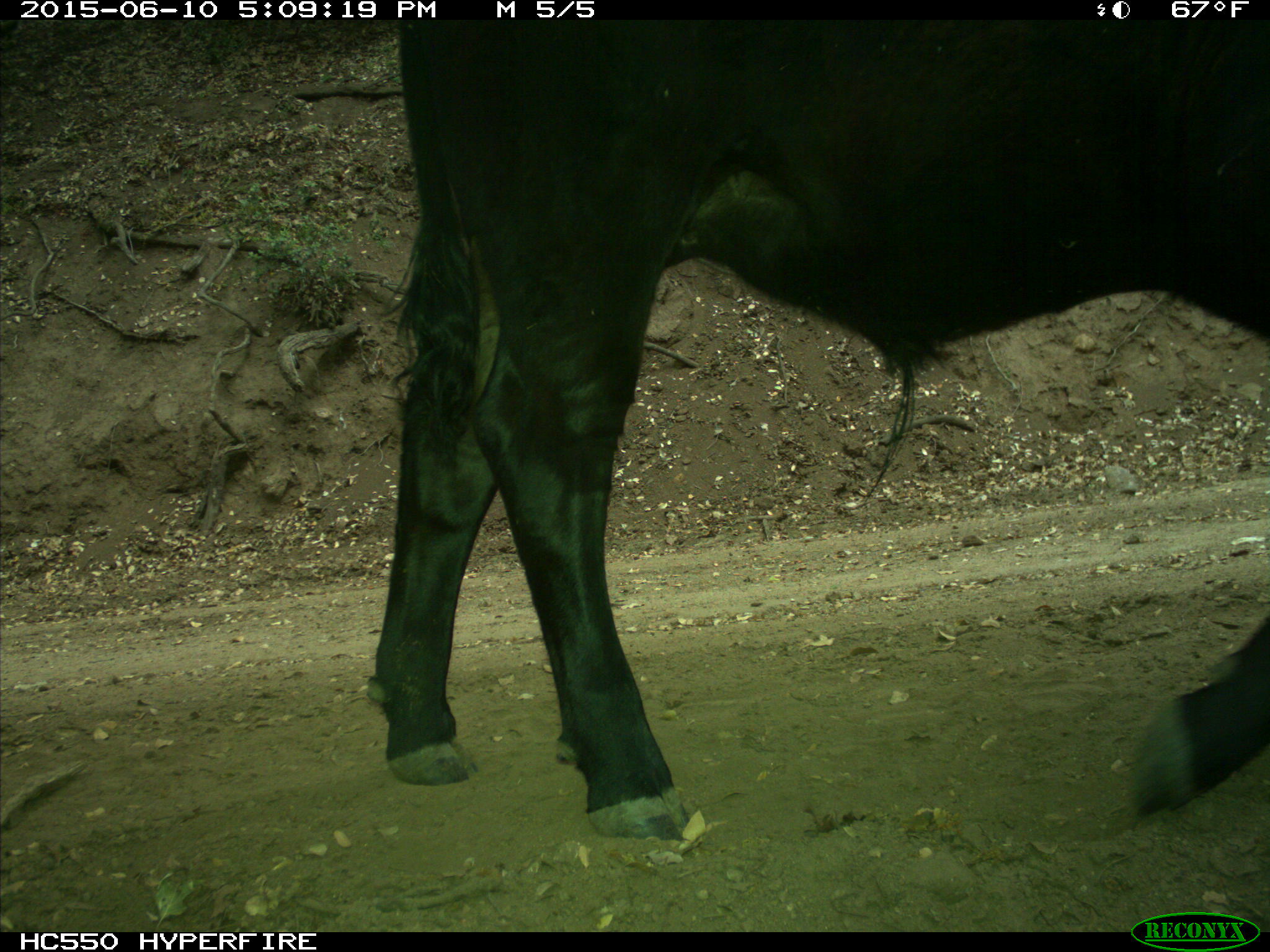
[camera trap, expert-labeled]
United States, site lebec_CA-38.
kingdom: Animalia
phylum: Chordata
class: Mammalia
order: Artiodactyla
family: Bovidae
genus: Bos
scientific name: Bos taurus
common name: domestic cow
Bos taurus (domestic cow).